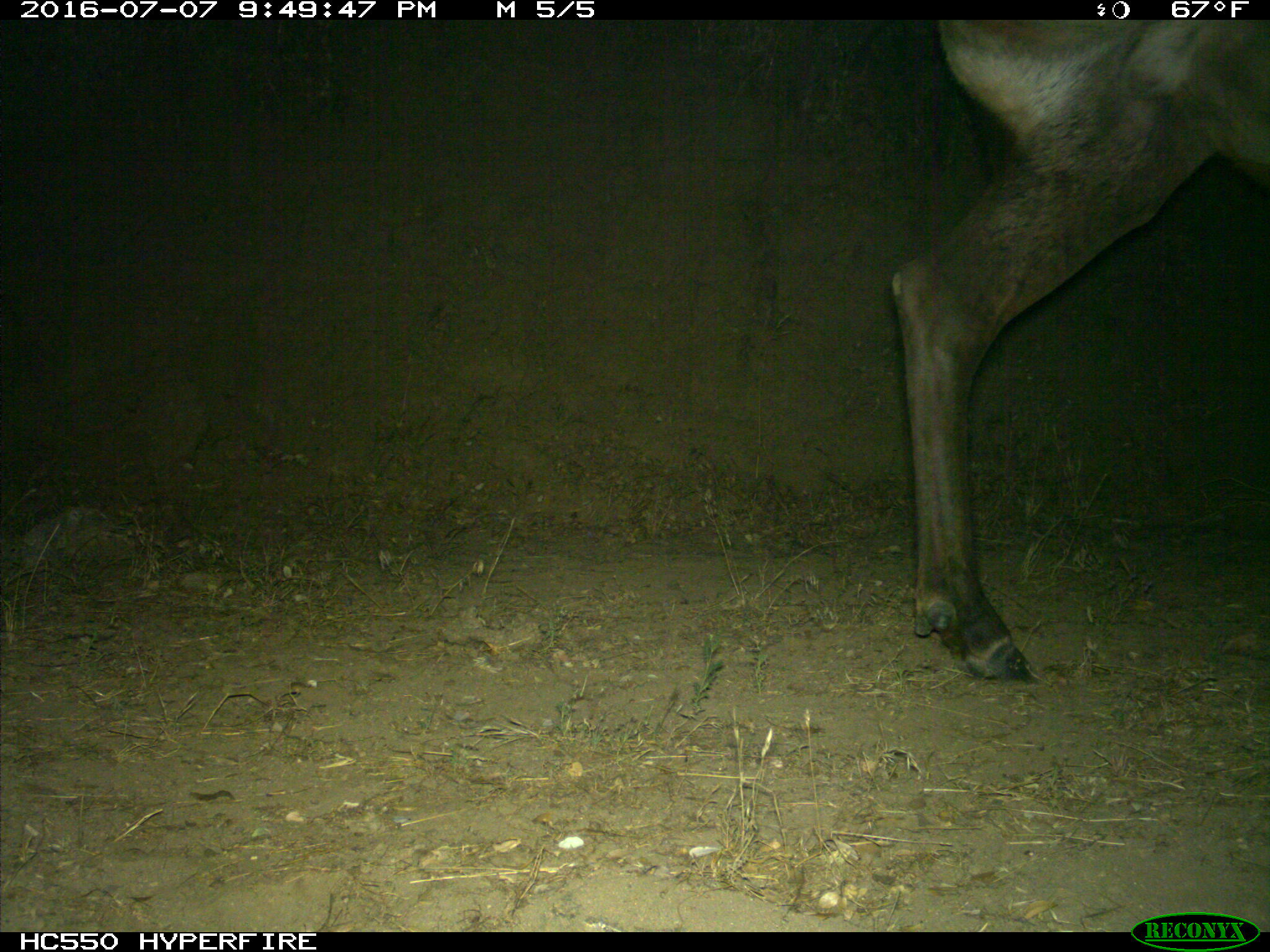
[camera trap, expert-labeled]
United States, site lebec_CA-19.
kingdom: Animalia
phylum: Chordata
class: Mammalia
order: Artiodactyla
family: Cervidae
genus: Cervus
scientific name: Cervus canadensis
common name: elk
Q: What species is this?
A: Cervus canadensis (elk).